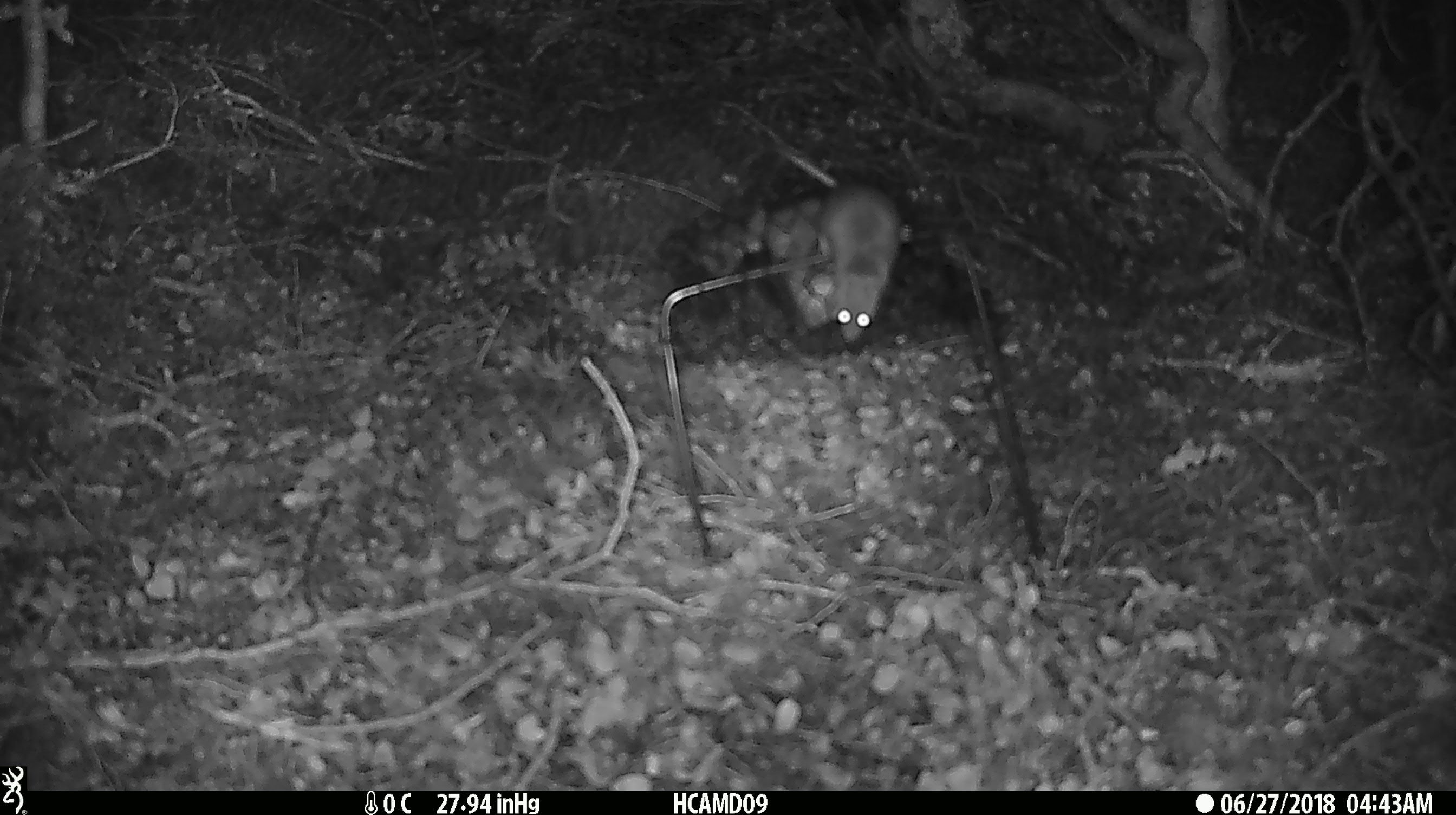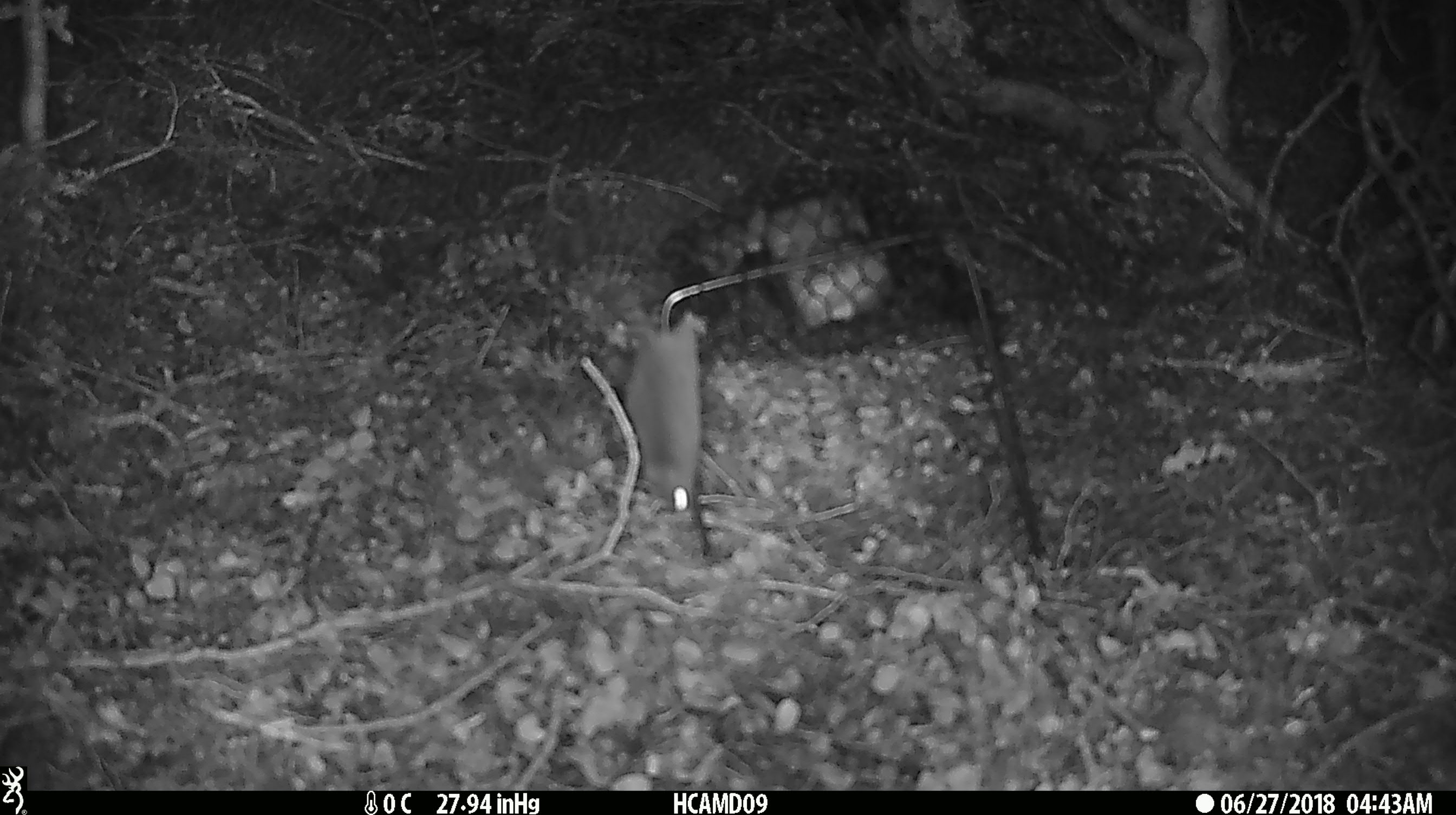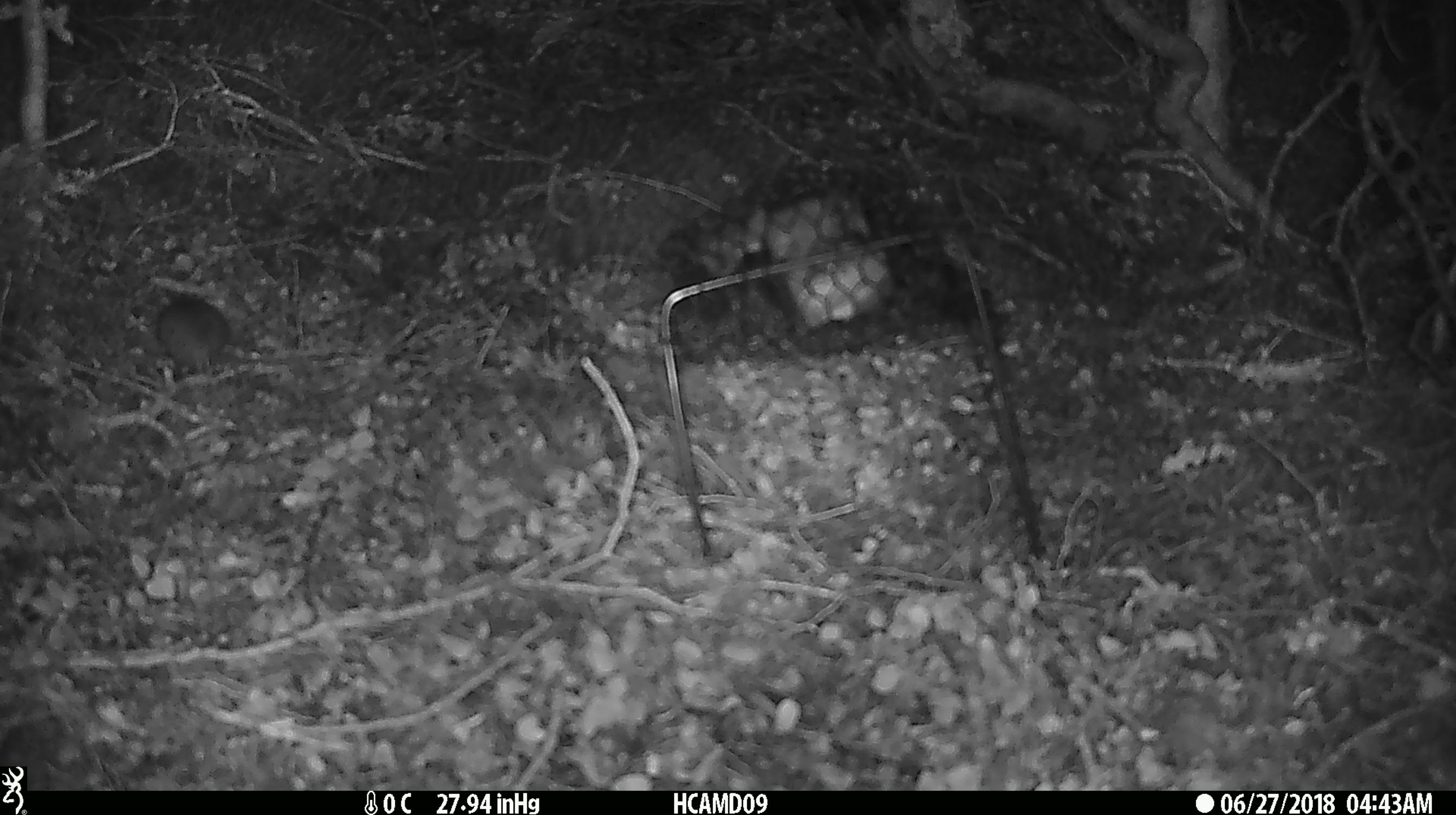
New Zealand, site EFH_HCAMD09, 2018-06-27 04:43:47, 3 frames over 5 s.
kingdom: Animalia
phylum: Chordata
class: Mammalia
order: Rodentia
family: Muridae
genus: Mus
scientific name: Mus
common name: mouse